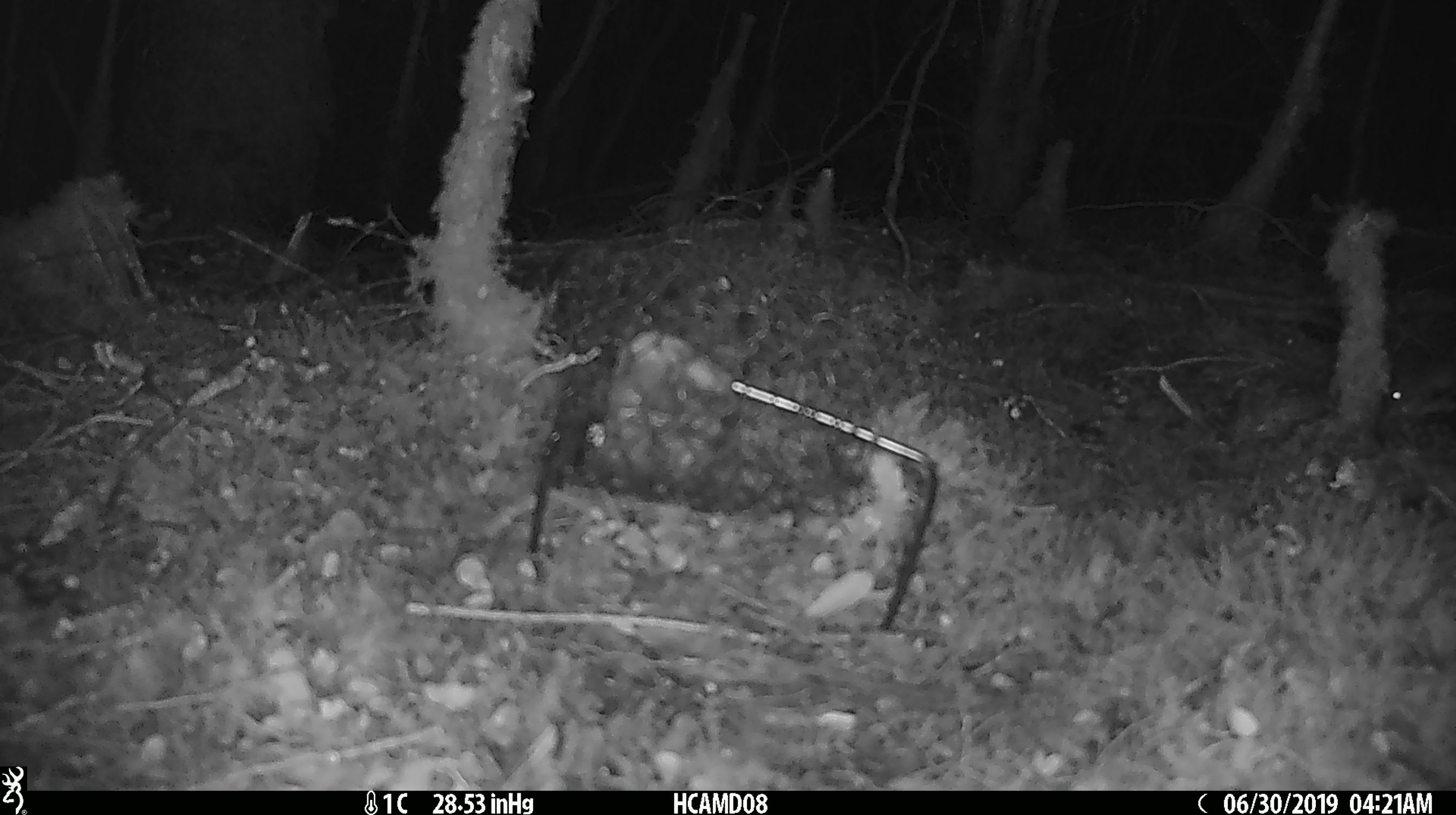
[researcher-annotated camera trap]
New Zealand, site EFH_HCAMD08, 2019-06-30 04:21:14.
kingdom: Animalia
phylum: Chordata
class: Mammalia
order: Rodentia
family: Muridae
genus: Mus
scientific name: Mus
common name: mouse